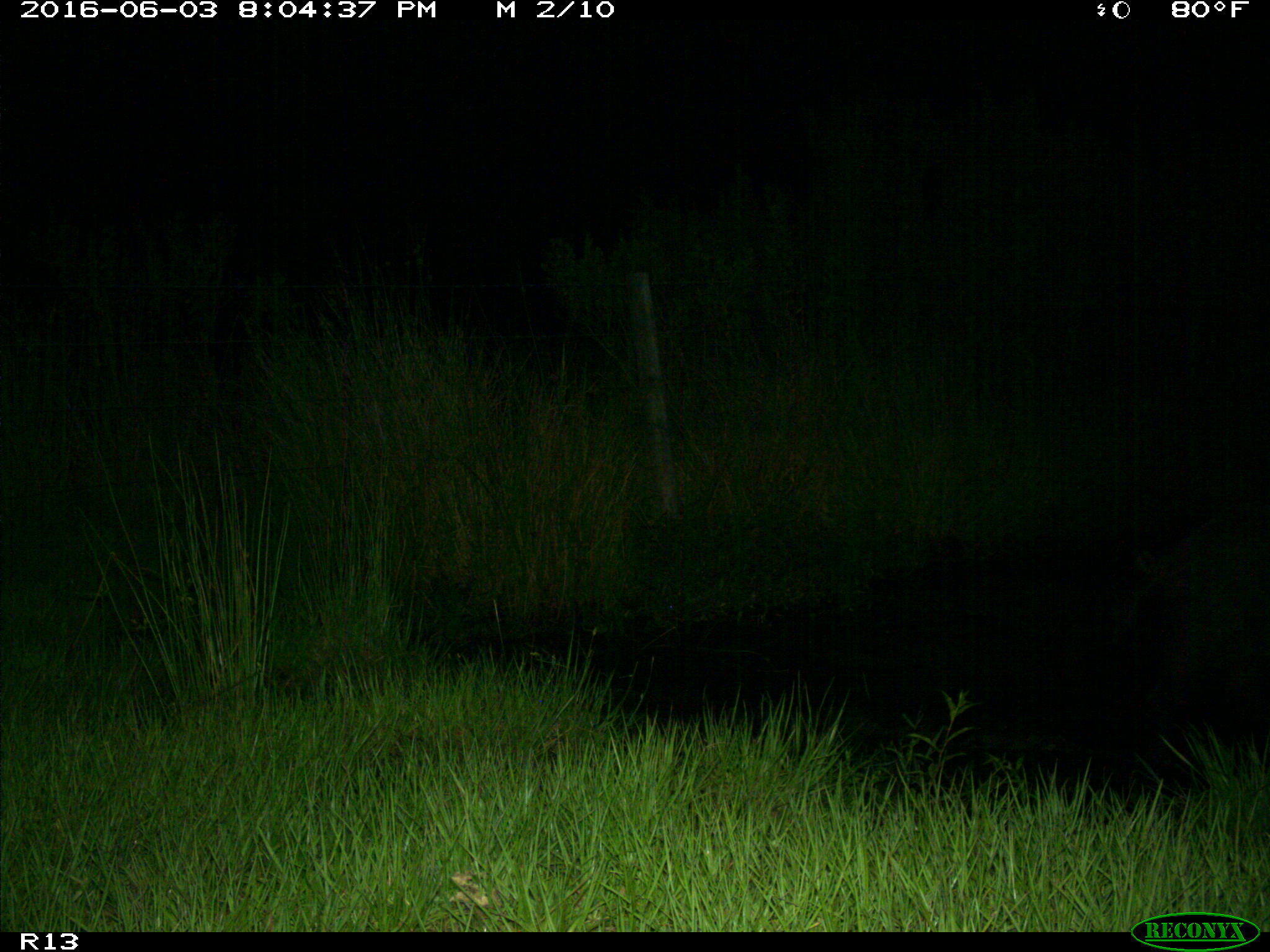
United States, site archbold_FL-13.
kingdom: Animalia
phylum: Chordata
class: Mammalia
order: Artiodactyla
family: Suidae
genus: Sus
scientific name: Sus scrofa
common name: wild boar